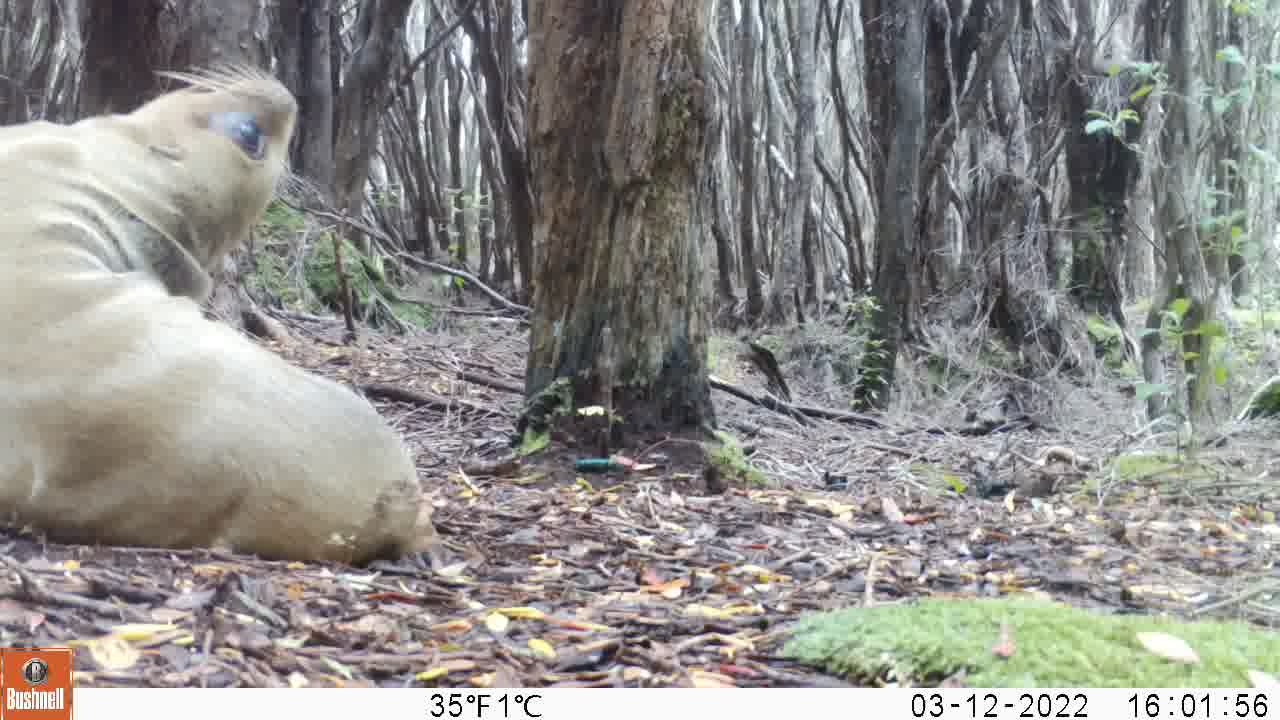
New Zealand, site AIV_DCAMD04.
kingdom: Animalia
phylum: Chordata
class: Mammalia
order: Carnivora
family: Otariidae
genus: Phocarctos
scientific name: Phocarctos hookeri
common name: new zealand sea lion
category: sealion